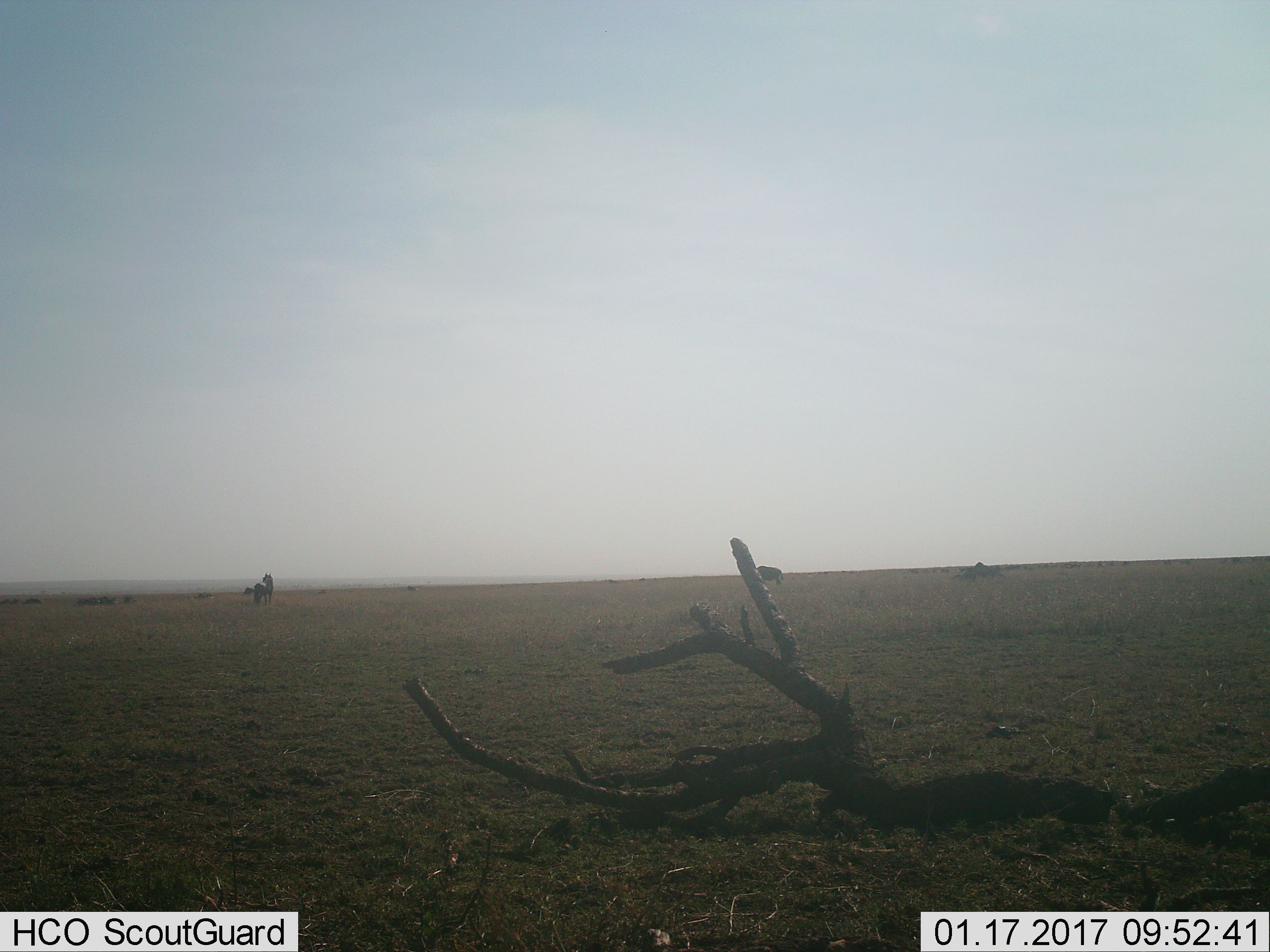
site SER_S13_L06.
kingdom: Animalia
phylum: Chordata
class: Mammalia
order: Artiodactyla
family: Bovidae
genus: Connochaetes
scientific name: Connochaetes taurinus taurinus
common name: blue wildebeest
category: wildebeestblue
Wildebeestblue (blue wildebeest) (Connochaetes taurinus taurinus), count 11-50. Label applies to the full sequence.